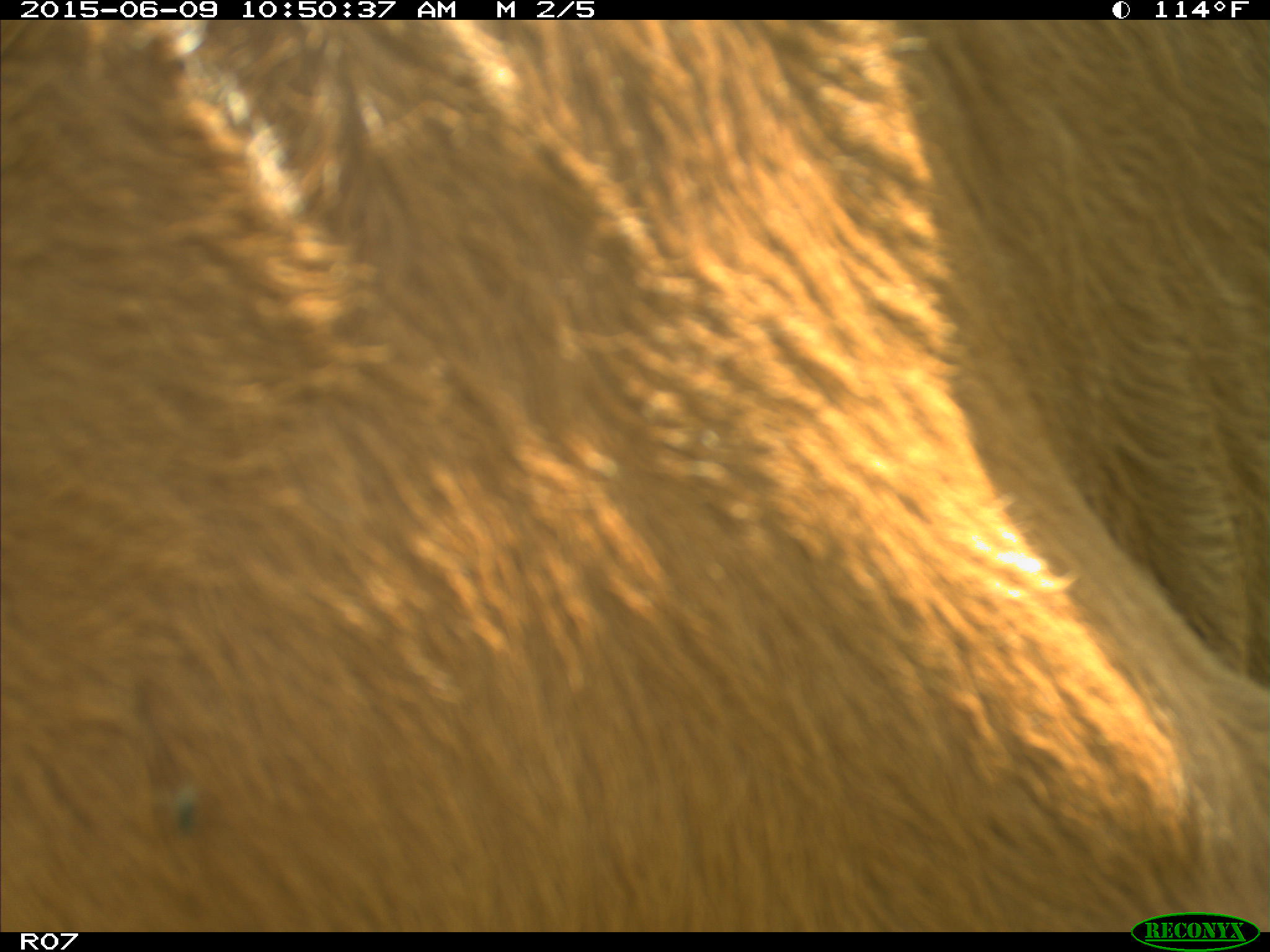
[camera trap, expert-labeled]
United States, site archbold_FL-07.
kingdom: Animalia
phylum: Chordata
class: Mammalia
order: Artiodactyla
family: Bovidae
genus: Bos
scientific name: Bos taurus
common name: domestic cow